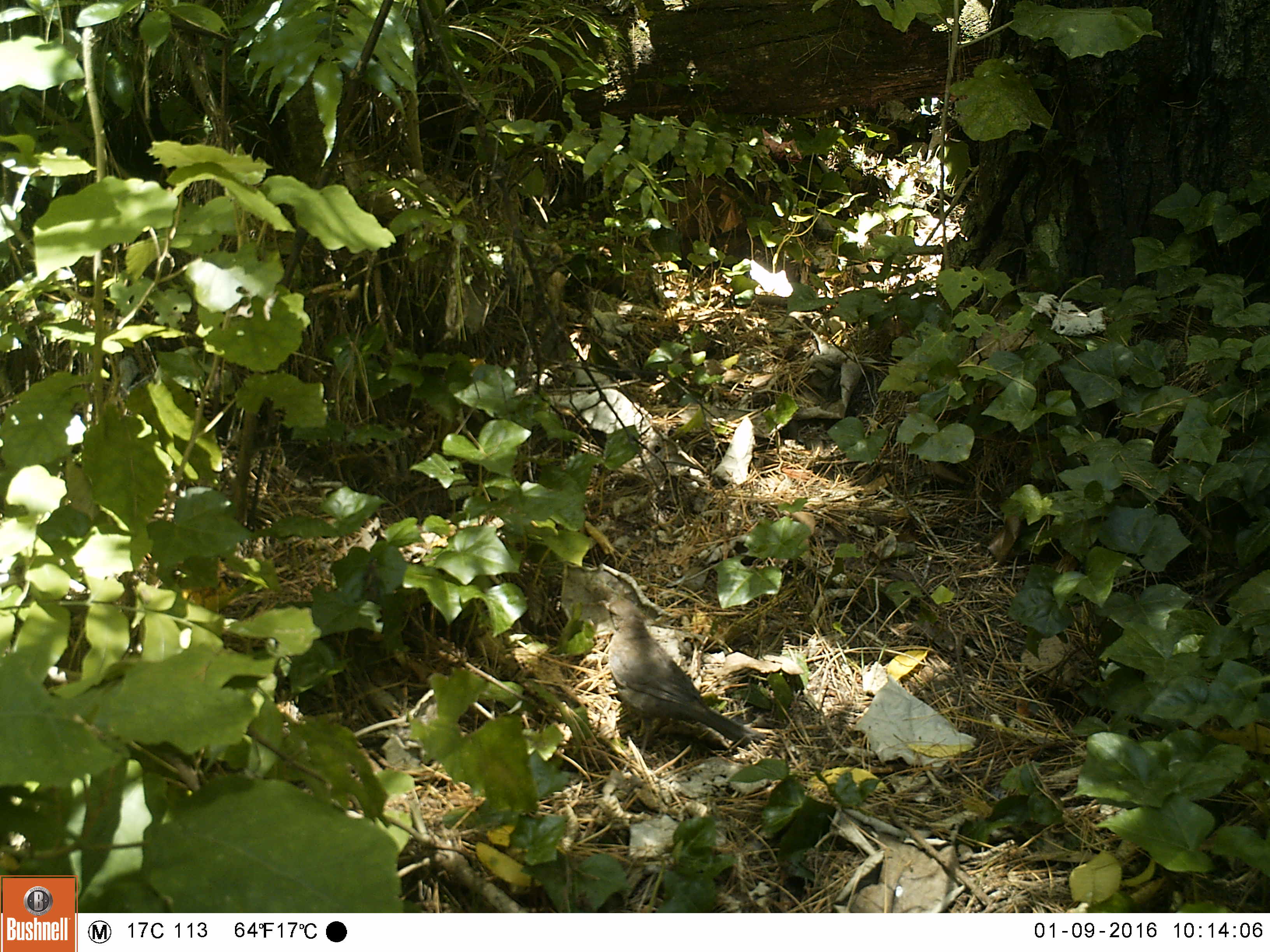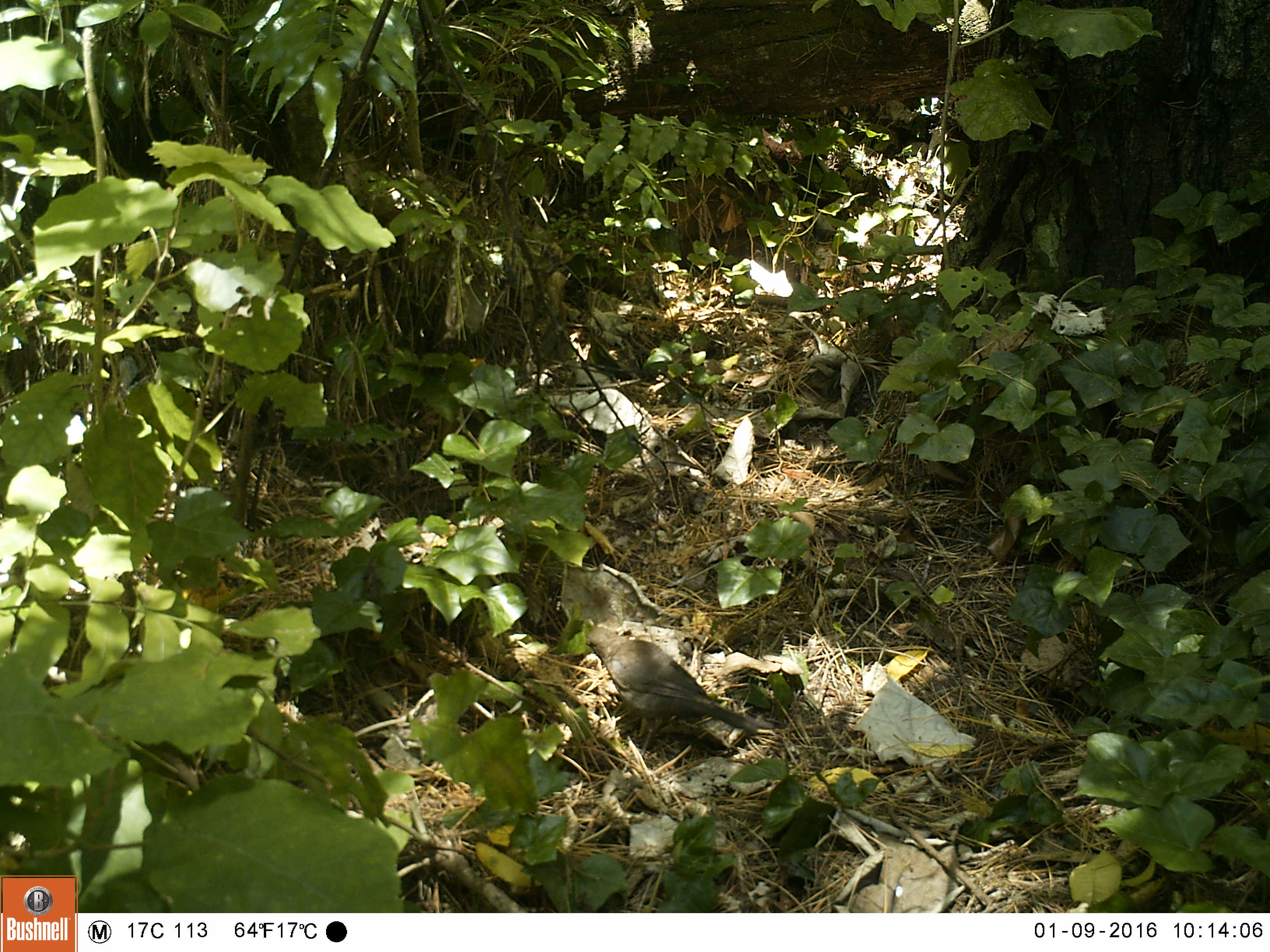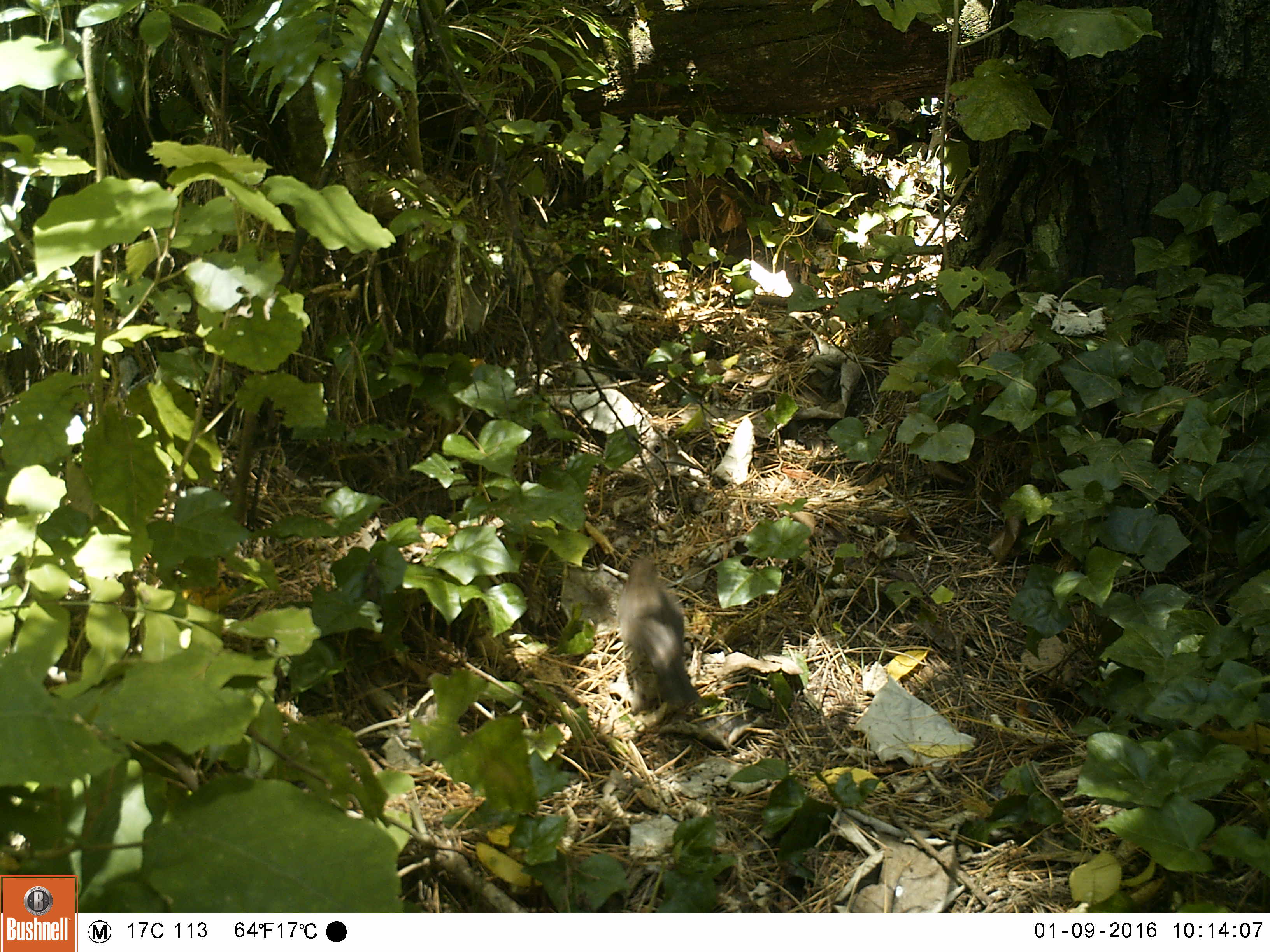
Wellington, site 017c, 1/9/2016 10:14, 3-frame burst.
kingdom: Animalia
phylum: Chordata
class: Aves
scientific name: Aves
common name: bird